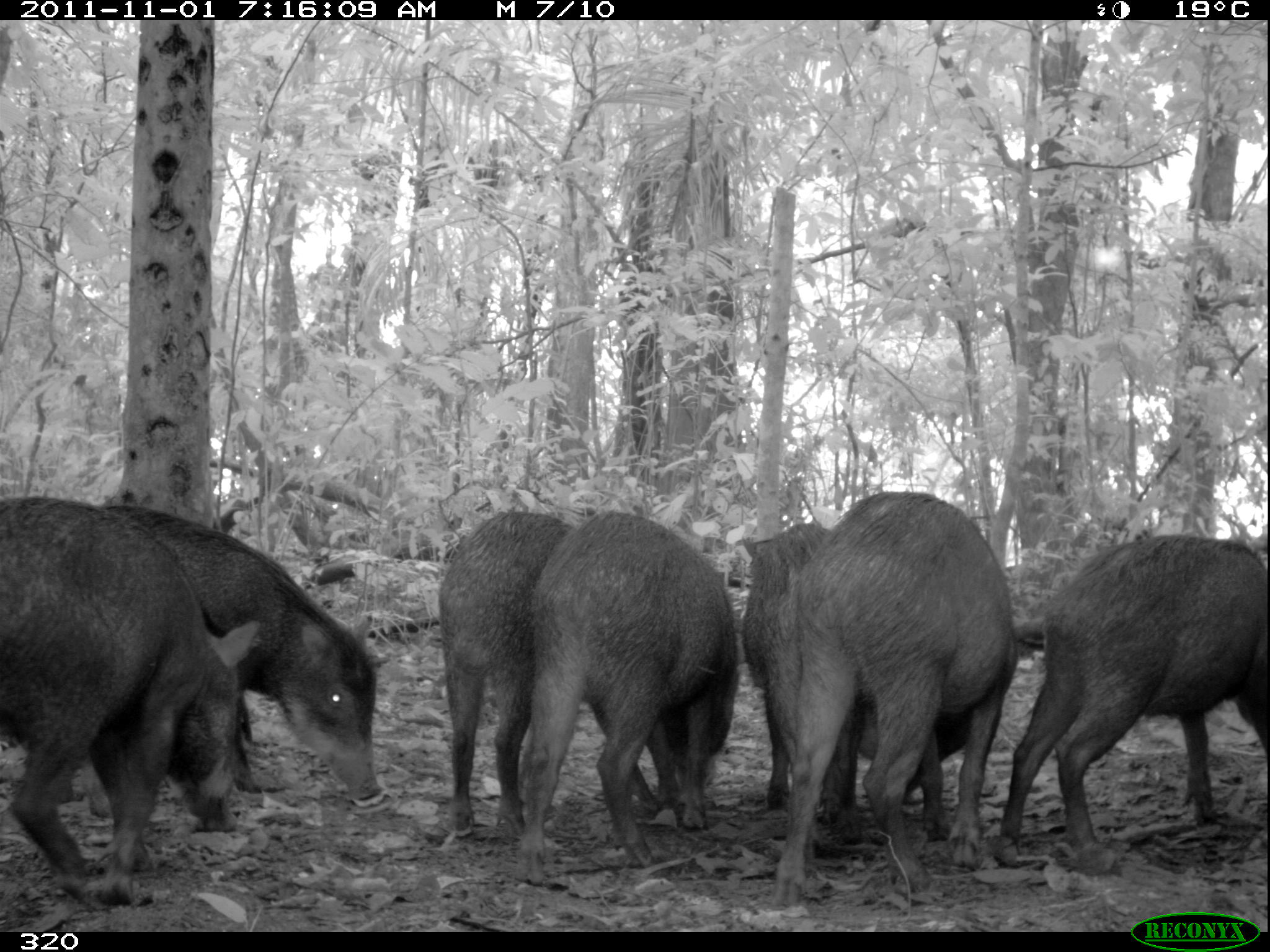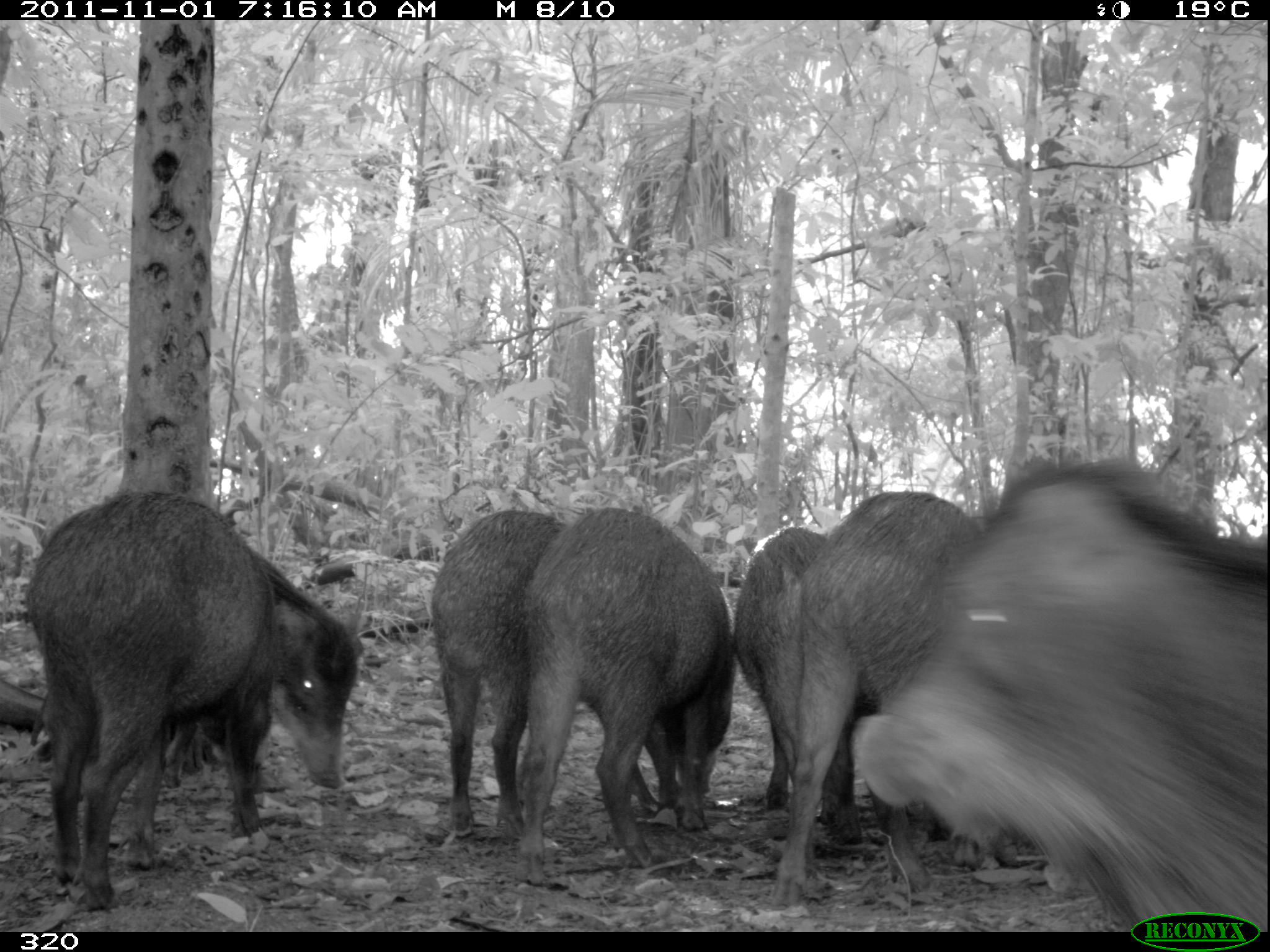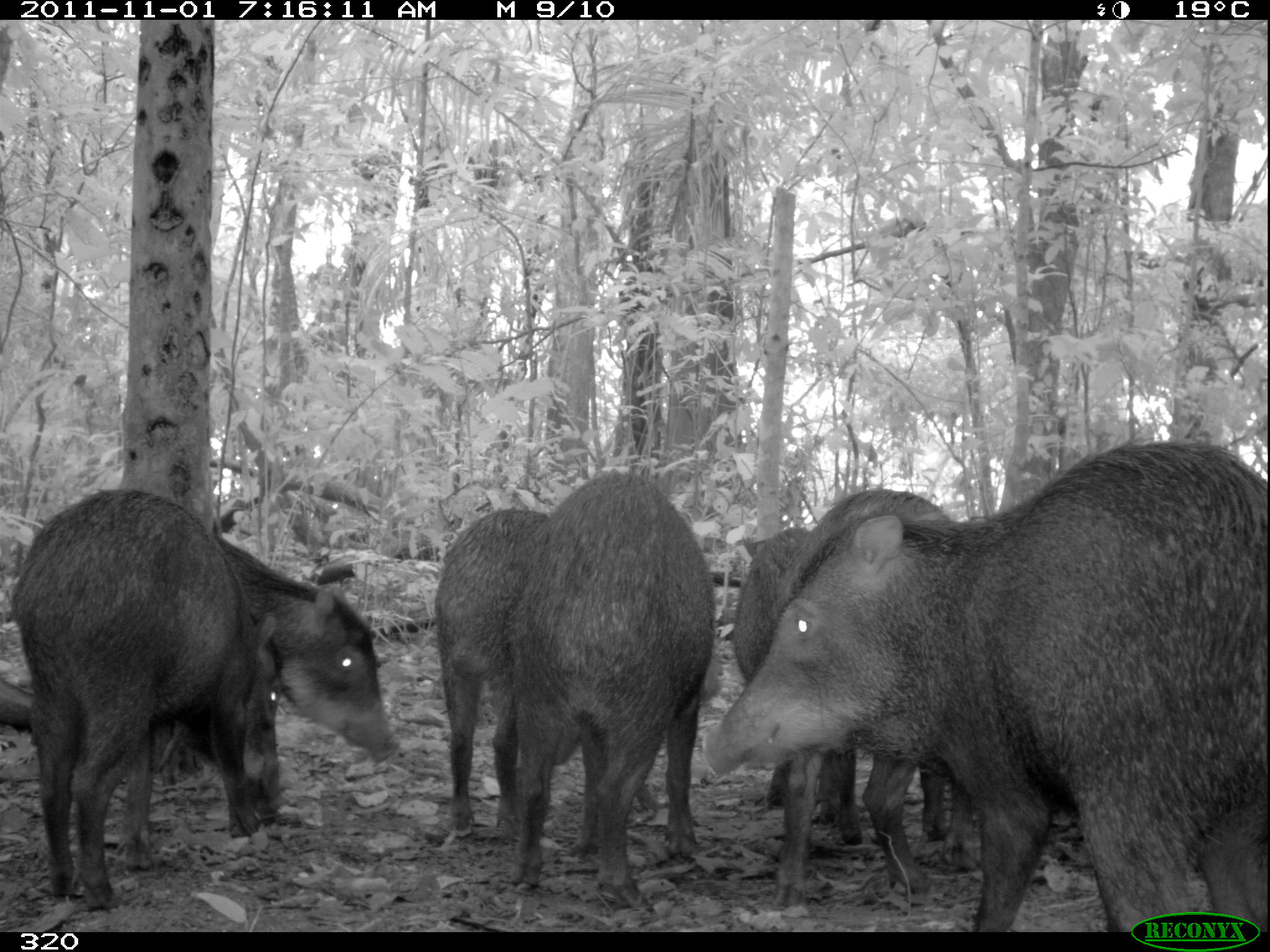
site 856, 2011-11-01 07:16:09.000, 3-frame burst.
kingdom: Animalia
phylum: Chordata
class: Mammalia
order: Artiodactyla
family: Tayassuidae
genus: Tayassu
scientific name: Tayassu pecari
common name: white-lipped peccary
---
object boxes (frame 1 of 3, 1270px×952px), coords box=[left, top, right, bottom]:
tayassu pecari: box=[0, 496, 261, 905]; box=[773, 489, 1017, 904]; box=[52, 502, 384, 806]; box=[989, 534, 1270, 875]; box=[503, 510, 746, 884]; box=[440, 510, 661, 838]; box=[740, 524, 863, 850]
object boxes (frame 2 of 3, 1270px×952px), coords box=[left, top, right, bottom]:
tayassu pecari: box=[852, 467, 1270, 932]; box=[28, 492, 269, 906]; box=[767, 490, 980, 911]; box=[25, 546, 366, 788]; box=[517, 507, 733, 885]; box=[428, 508, 665, 842]; box=[729, 514, 864, 846]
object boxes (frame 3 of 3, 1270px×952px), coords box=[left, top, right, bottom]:
tayassu pecari: box=[710, 439, 1270, 928]; box=[12, 490, 271, 913]; box=[505, 474, 712, 914]; box=[770, 489, 957, 916]; box=[147, 536, 397, 804]; box=[435, 508, 582, 839]; box=[732, 526, 864, 844]